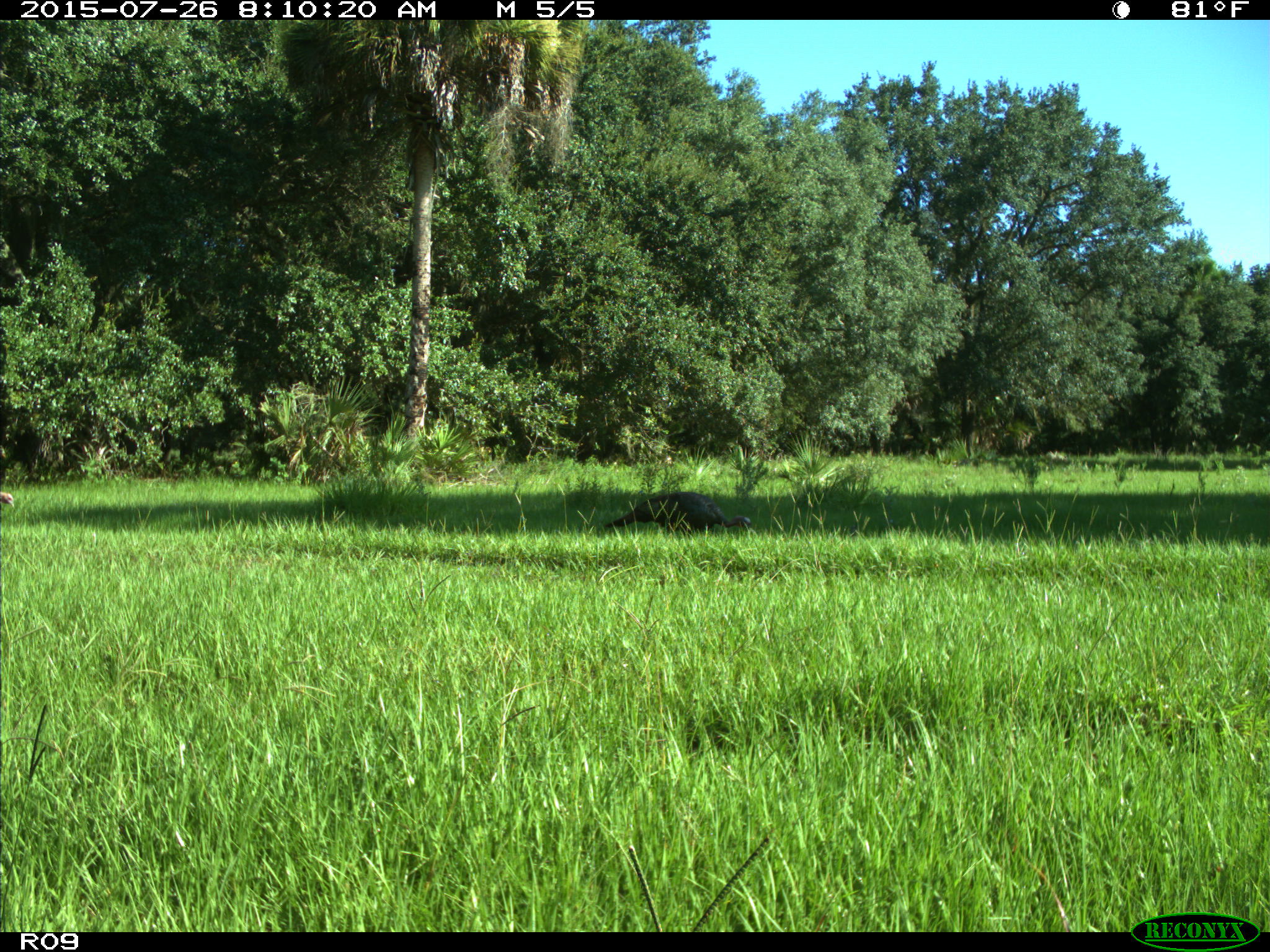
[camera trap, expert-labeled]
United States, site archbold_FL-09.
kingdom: Animalia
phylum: Chordata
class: Aves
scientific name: Aves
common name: birds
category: unidentified bird